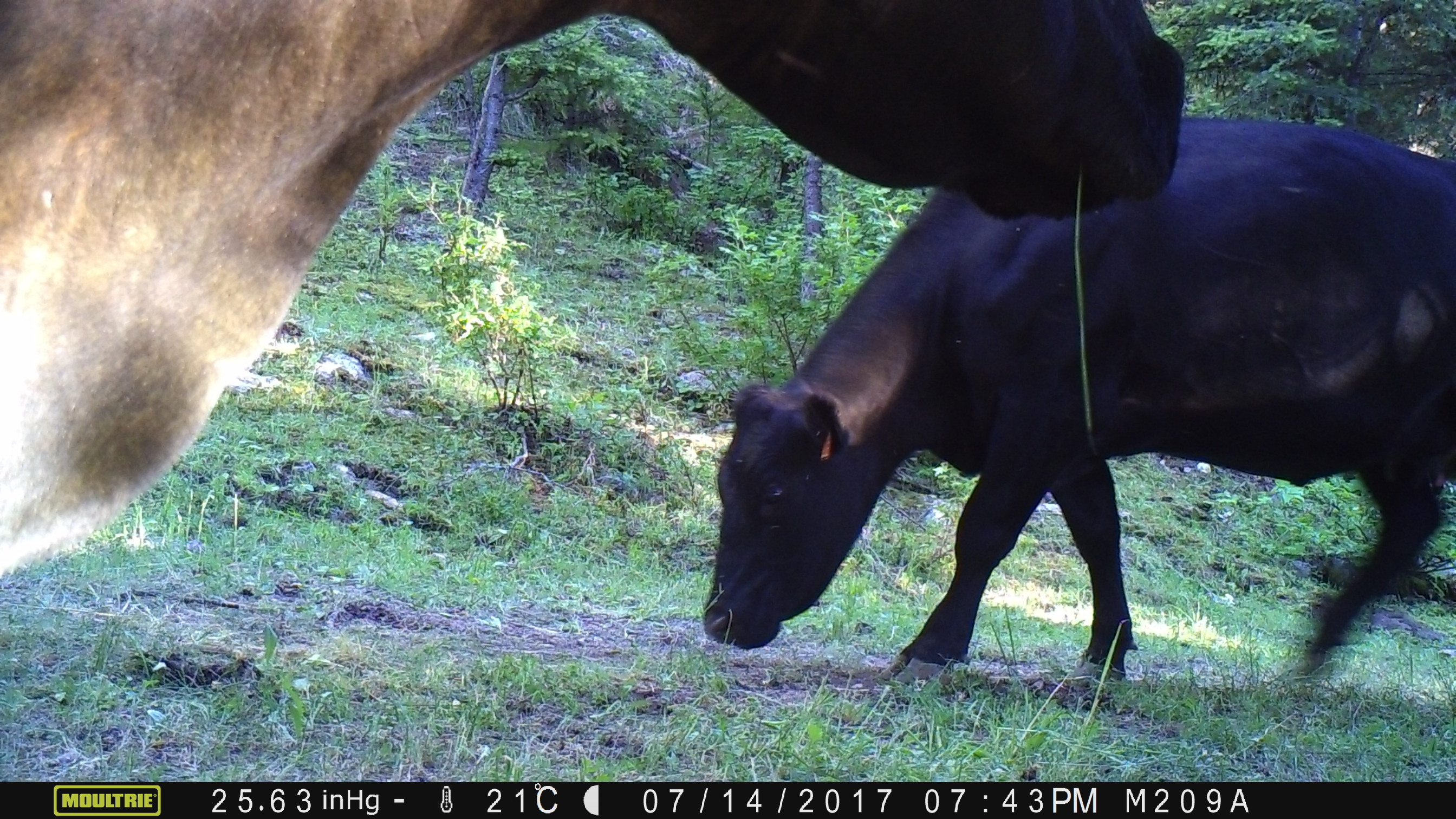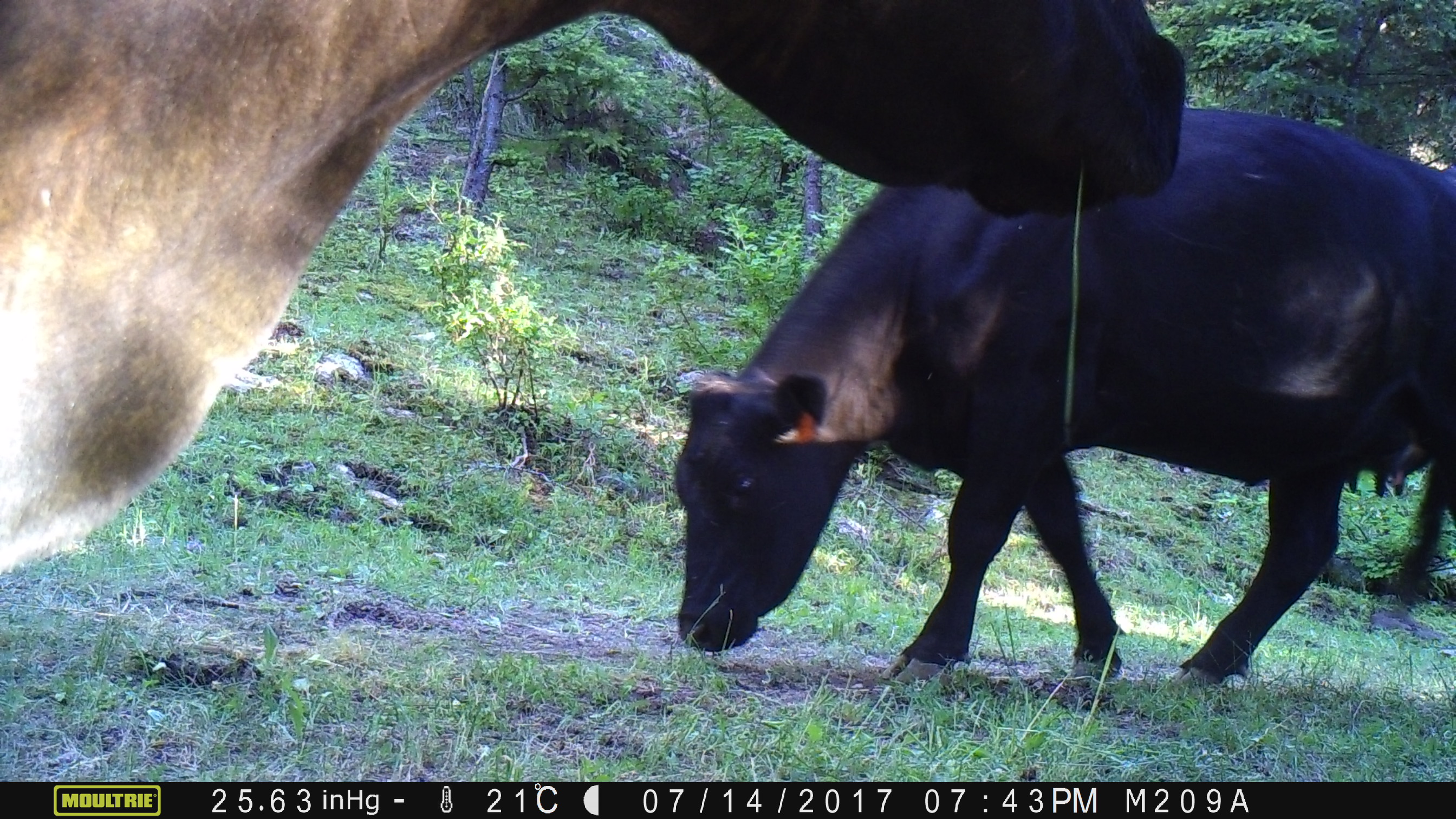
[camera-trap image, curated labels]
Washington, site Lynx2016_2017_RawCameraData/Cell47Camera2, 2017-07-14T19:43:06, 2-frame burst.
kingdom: Animalia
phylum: Chordata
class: Mammalia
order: Artiodactyla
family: Bovidae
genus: Bos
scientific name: Bos taurus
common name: domestic cattle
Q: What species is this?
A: Domestic cattle (Bos taurus).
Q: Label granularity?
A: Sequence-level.